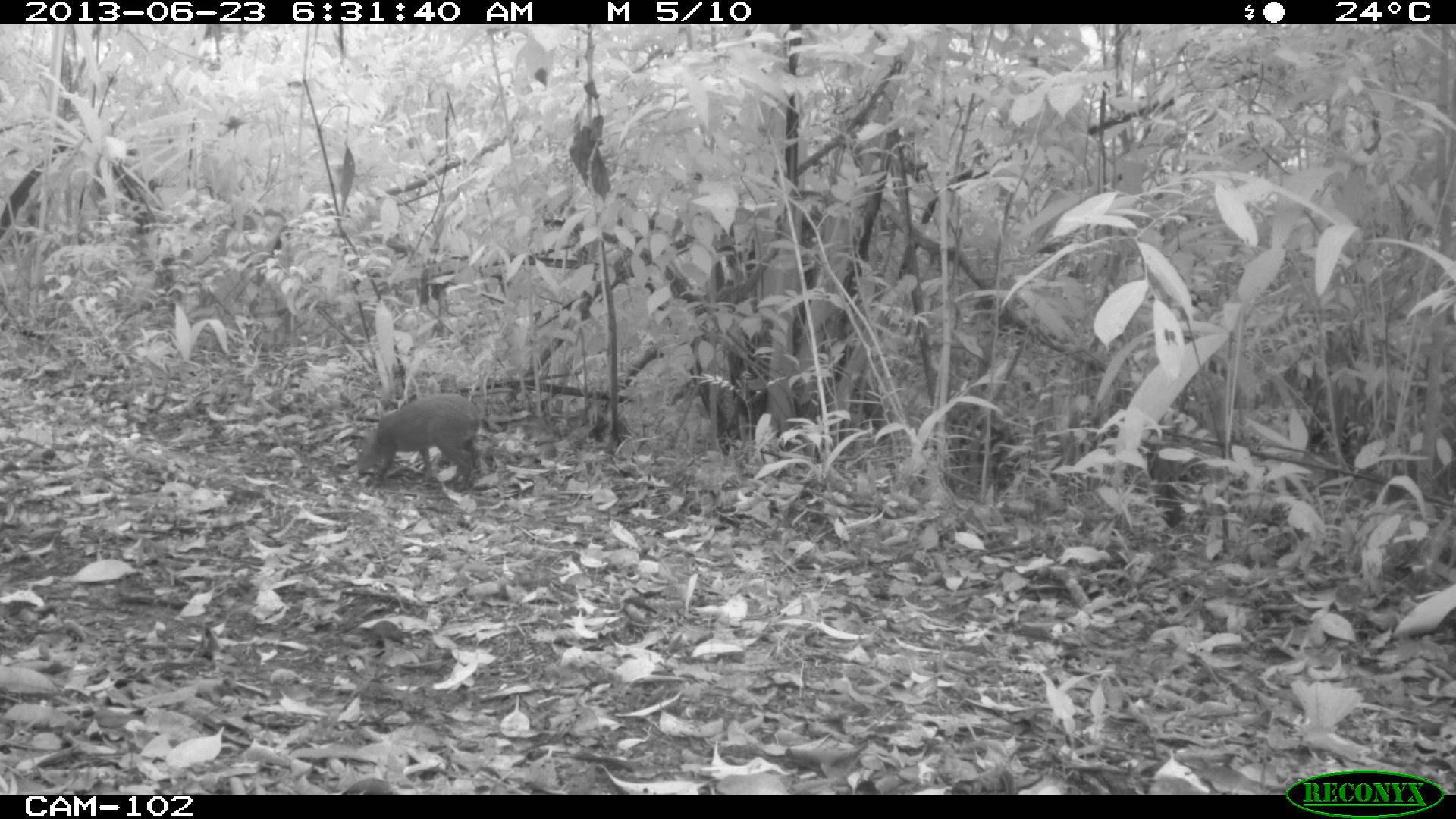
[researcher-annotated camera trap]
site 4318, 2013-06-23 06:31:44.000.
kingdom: Animalia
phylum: Chordata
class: Mammalia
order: Rodentia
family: Dasyproctidae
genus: Dasyprocta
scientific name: Dasyprocta punctata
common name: central american agouti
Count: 1.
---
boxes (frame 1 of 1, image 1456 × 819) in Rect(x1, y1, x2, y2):
dasyprocta punctata: Rect(355, 392, 483, 493)